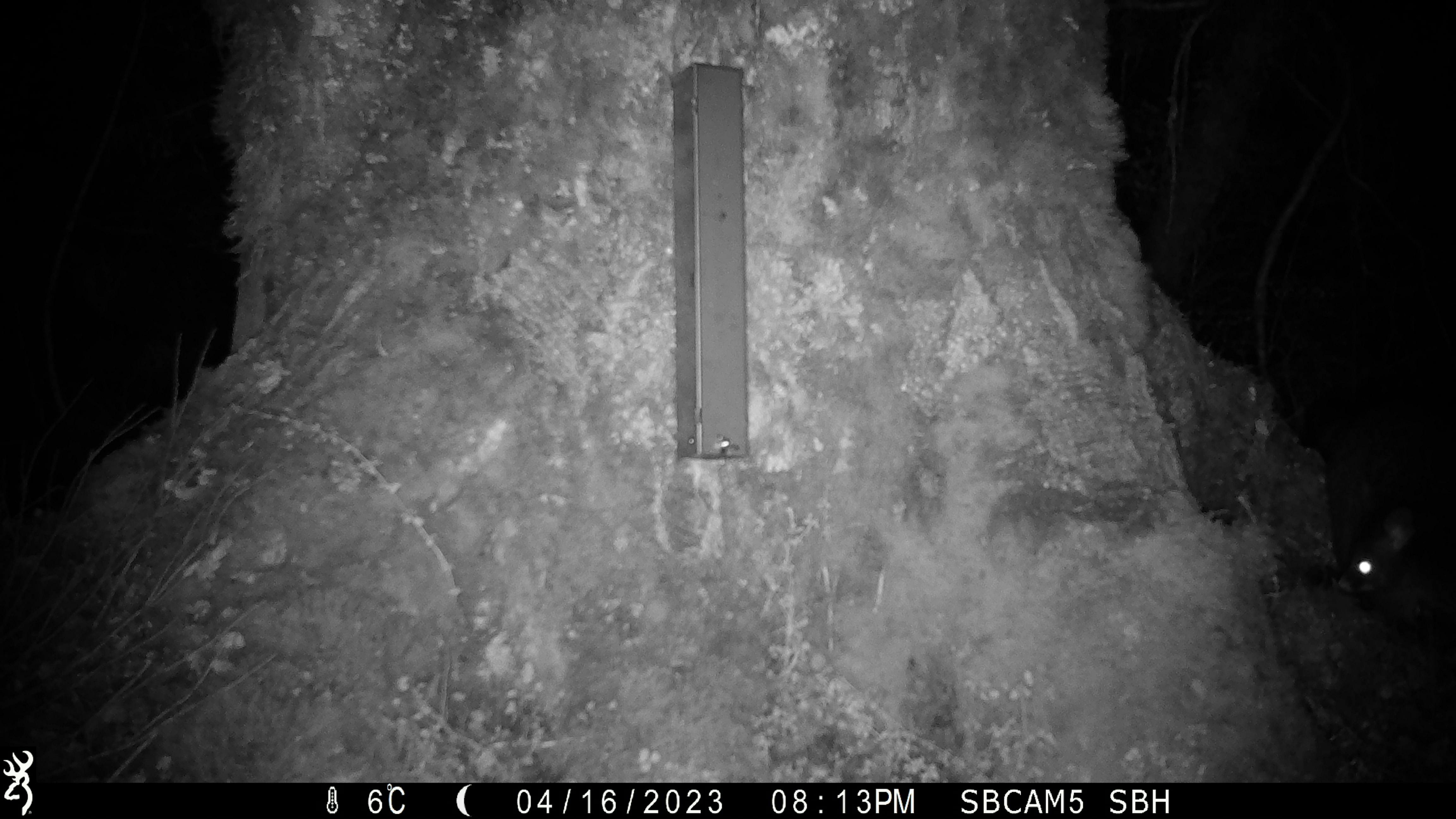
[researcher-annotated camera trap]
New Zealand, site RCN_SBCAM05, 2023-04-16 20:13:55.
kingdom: Animalia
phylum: Chordata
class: Mammalia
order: Diprotodontia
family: Phalangeridae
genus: Trichosurus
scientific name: Trichosurus vulpecula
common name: common brushtail possum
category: possum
Possum (common brushtail possum) (Trichosurus vulpecula).